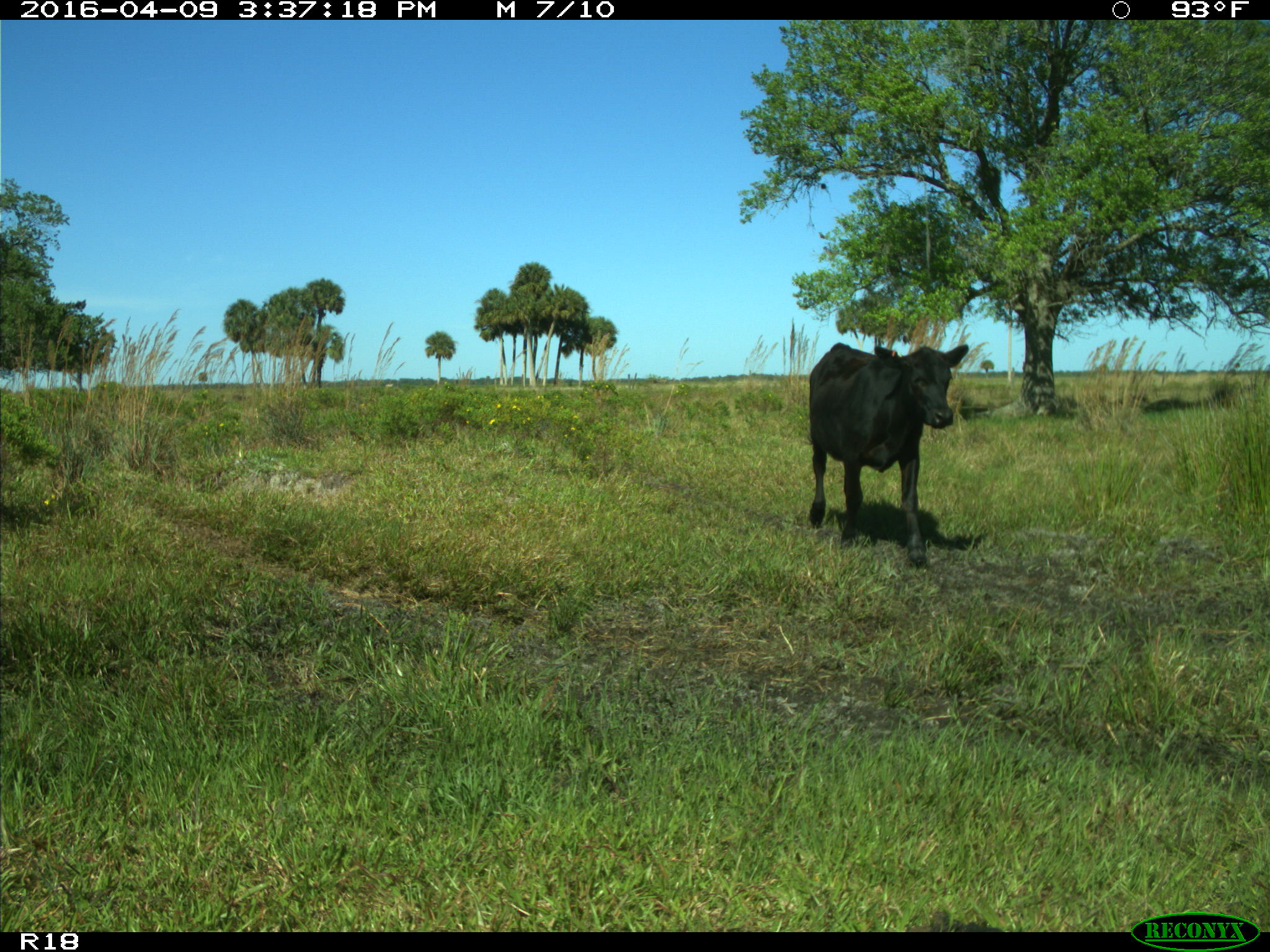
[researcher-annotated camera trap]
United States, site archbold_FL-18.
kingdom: Animalia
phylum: Chordata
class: Mammalia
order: Artiodactyla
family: Bovidae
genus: Bos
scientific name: Bos taurus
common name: domestic cow